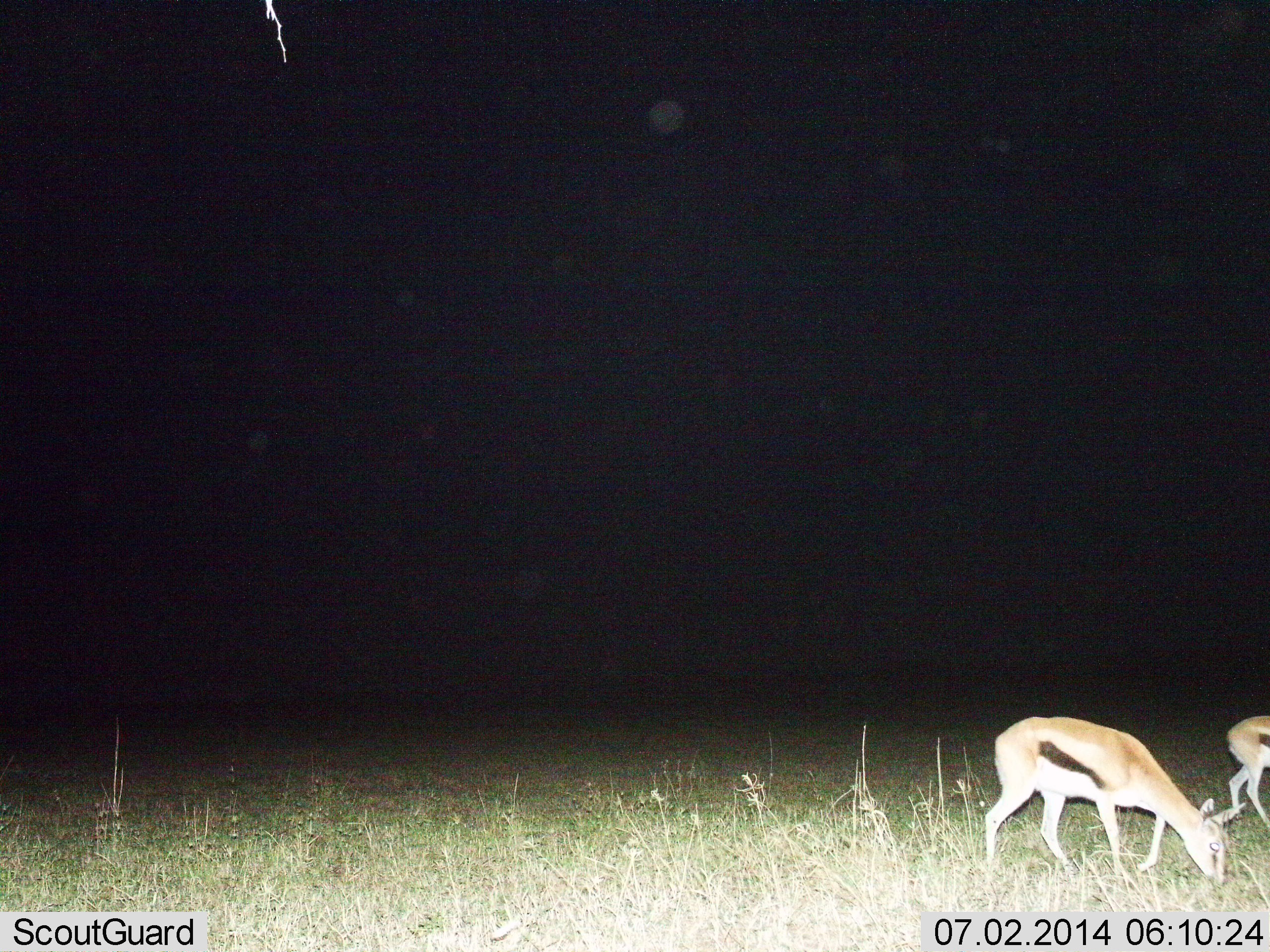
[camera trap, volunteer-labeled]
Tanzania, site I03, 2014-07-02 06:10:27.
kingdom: Animalia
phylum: Chordata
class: Mammalia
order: Artiodactyla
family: Bovidae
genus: Eudorcas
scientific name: Eudorcas thomsonii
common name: thomson's gazelle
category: gazellethomsons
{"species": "gazellethomsons (thomson's gazelle) (Eudorcas thomsonii)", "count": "2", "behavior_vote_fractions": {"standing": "10%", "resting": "0%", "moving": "10%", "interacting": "0%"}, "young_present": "0%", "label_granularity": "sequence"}